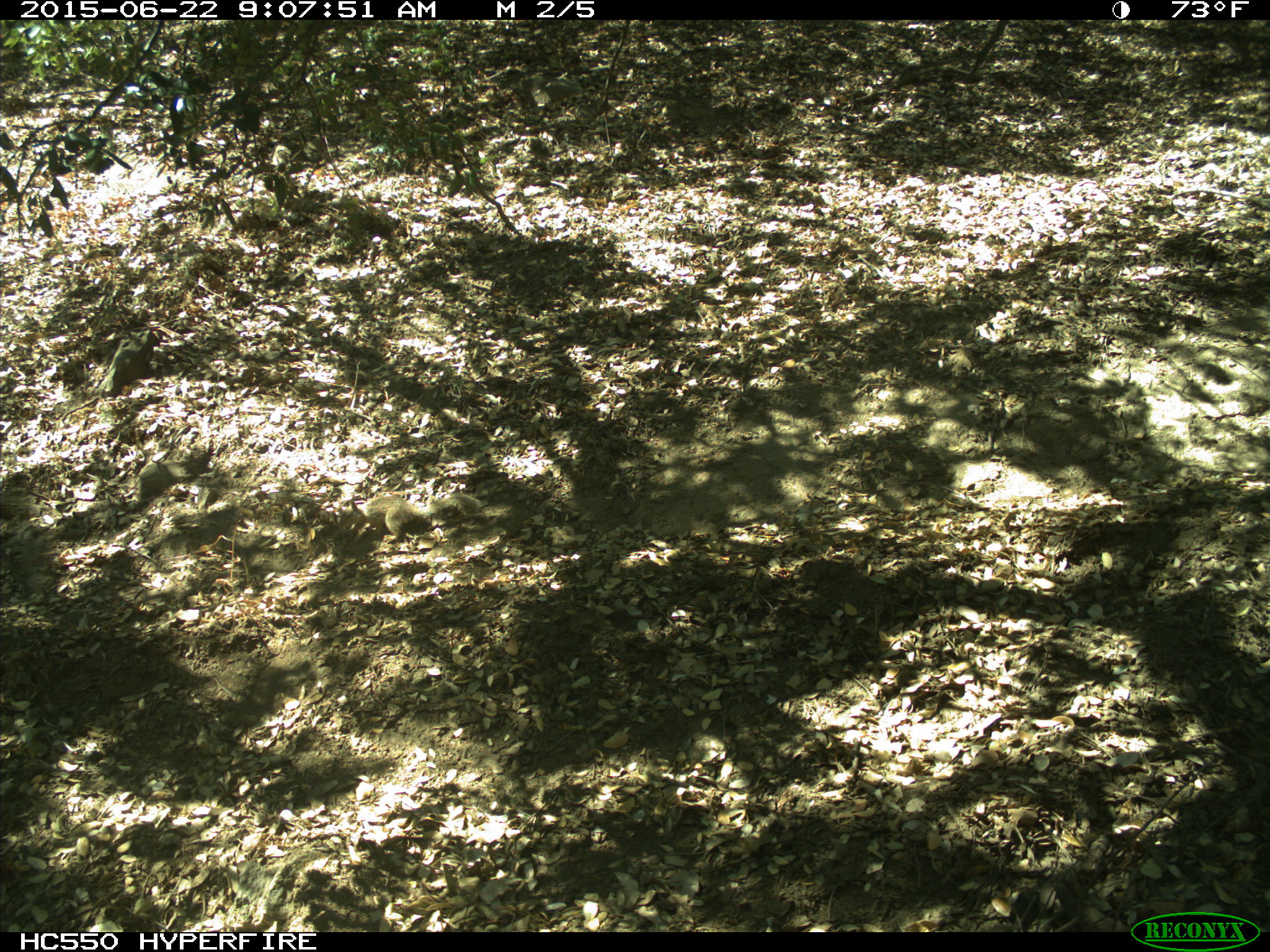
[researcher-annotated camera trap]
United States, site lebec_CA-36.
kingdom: Animalia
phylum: Chordata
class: Mammalia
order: Rodentia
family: Sciuridae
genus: Otospermophilus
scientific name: Otospermophilus beecheyi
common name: california ground squirrel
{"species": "Otospermophilus beecheyi (california ground squirrel)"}